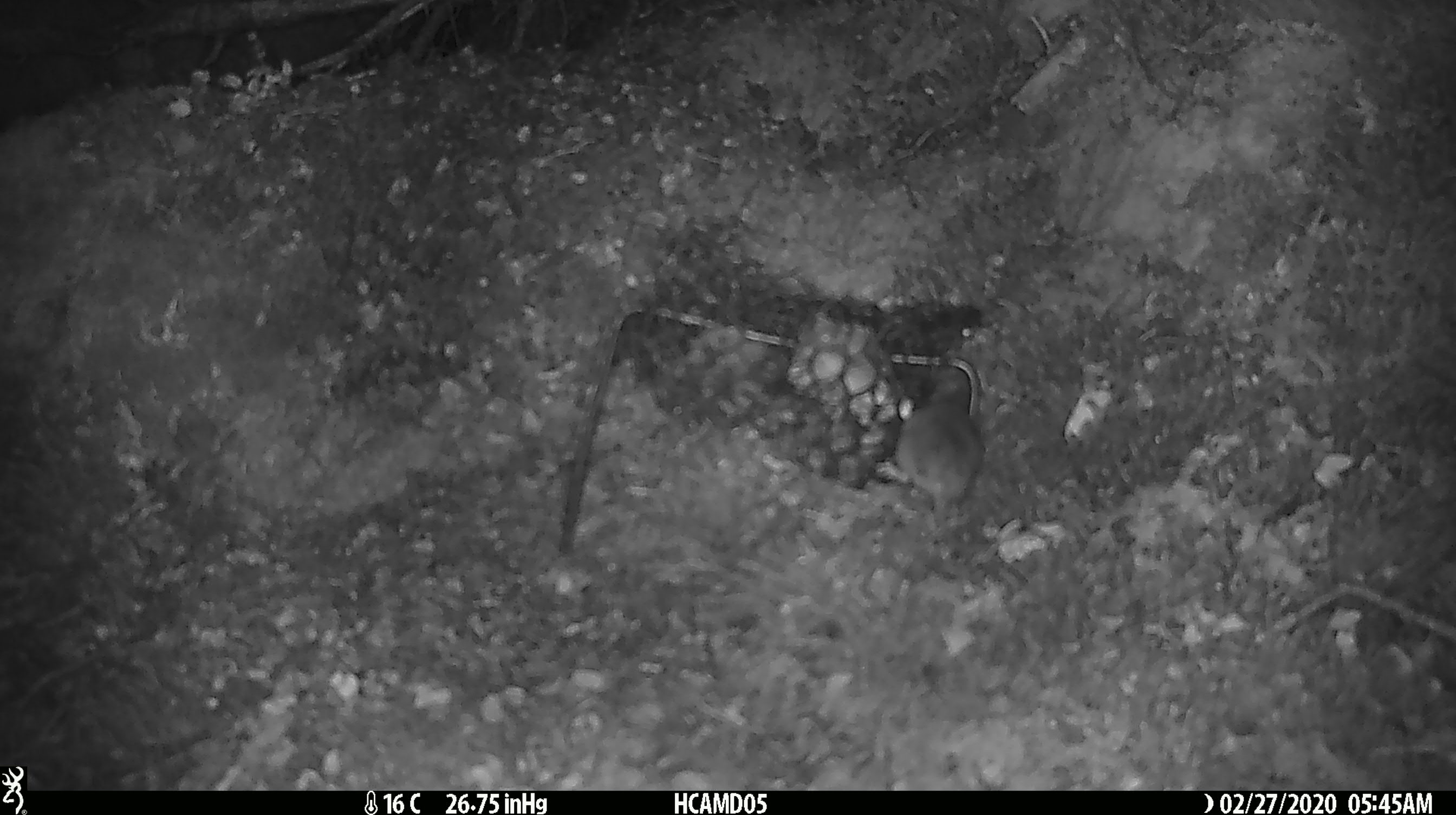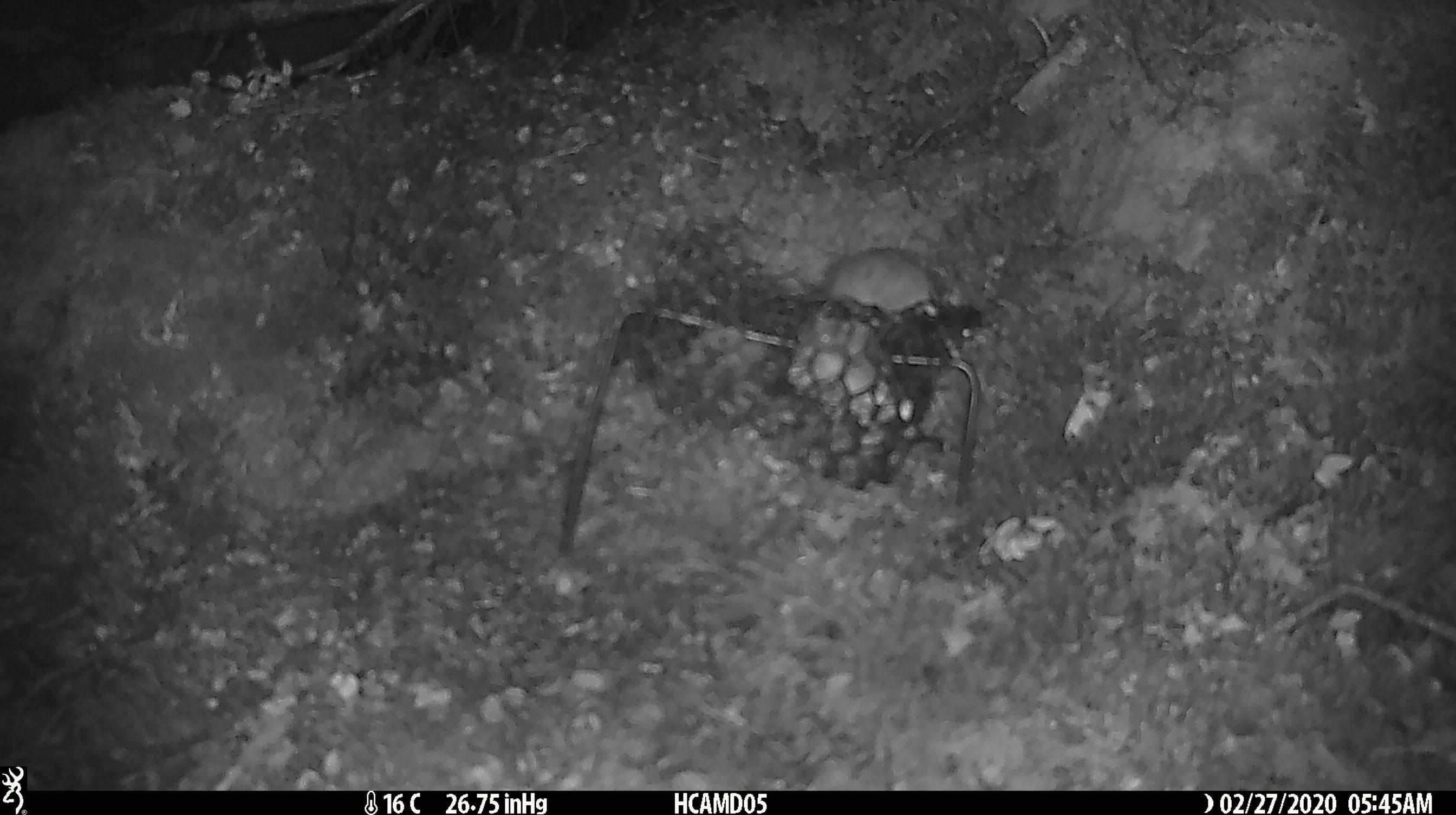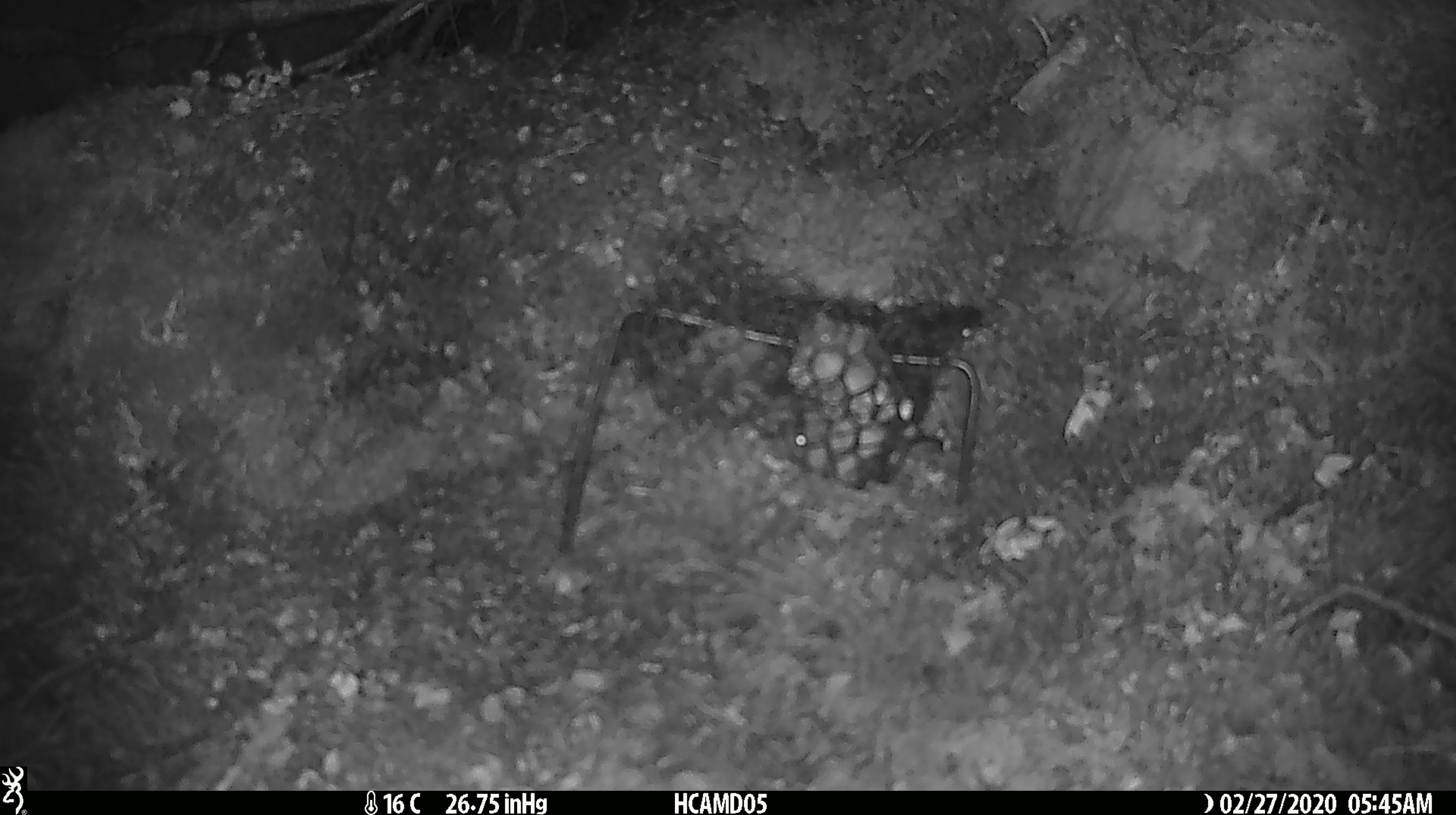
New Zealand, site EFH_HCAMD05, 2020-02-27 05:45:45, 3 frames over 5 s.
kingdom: Animalia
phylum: Chordata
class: Mammalia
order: Rodentia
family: Muridae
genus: Mus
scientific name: Mus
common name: mouse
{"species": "mouse (Mus)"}